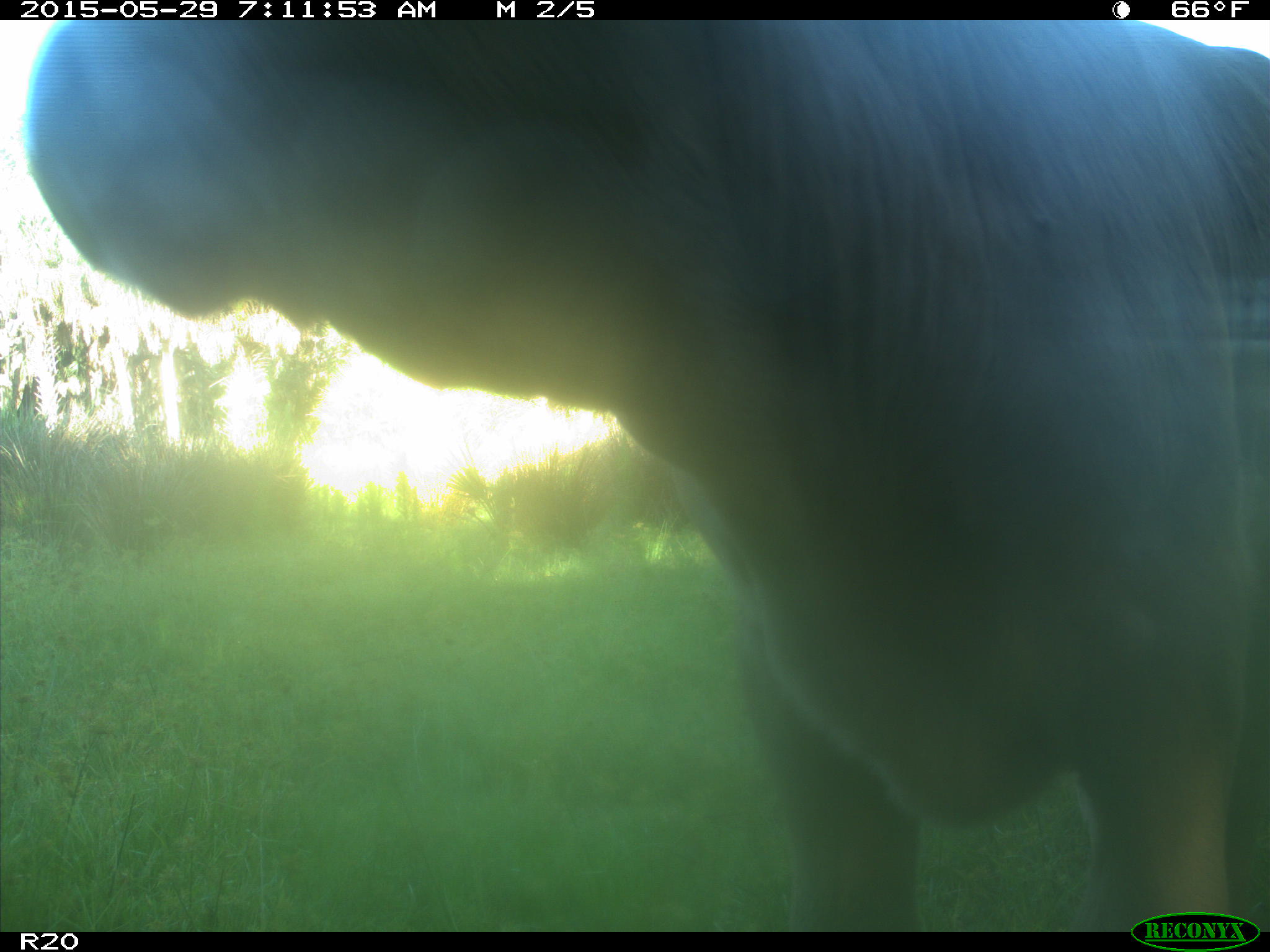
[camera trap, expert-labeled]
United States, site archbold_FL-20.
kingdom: Animalia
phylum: Chordata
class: Mammalia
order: Artiodactyla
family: Bovidae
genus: Bos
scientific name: Bos taurus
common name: domestic cow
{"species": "Bos taurus (domestic cow)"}